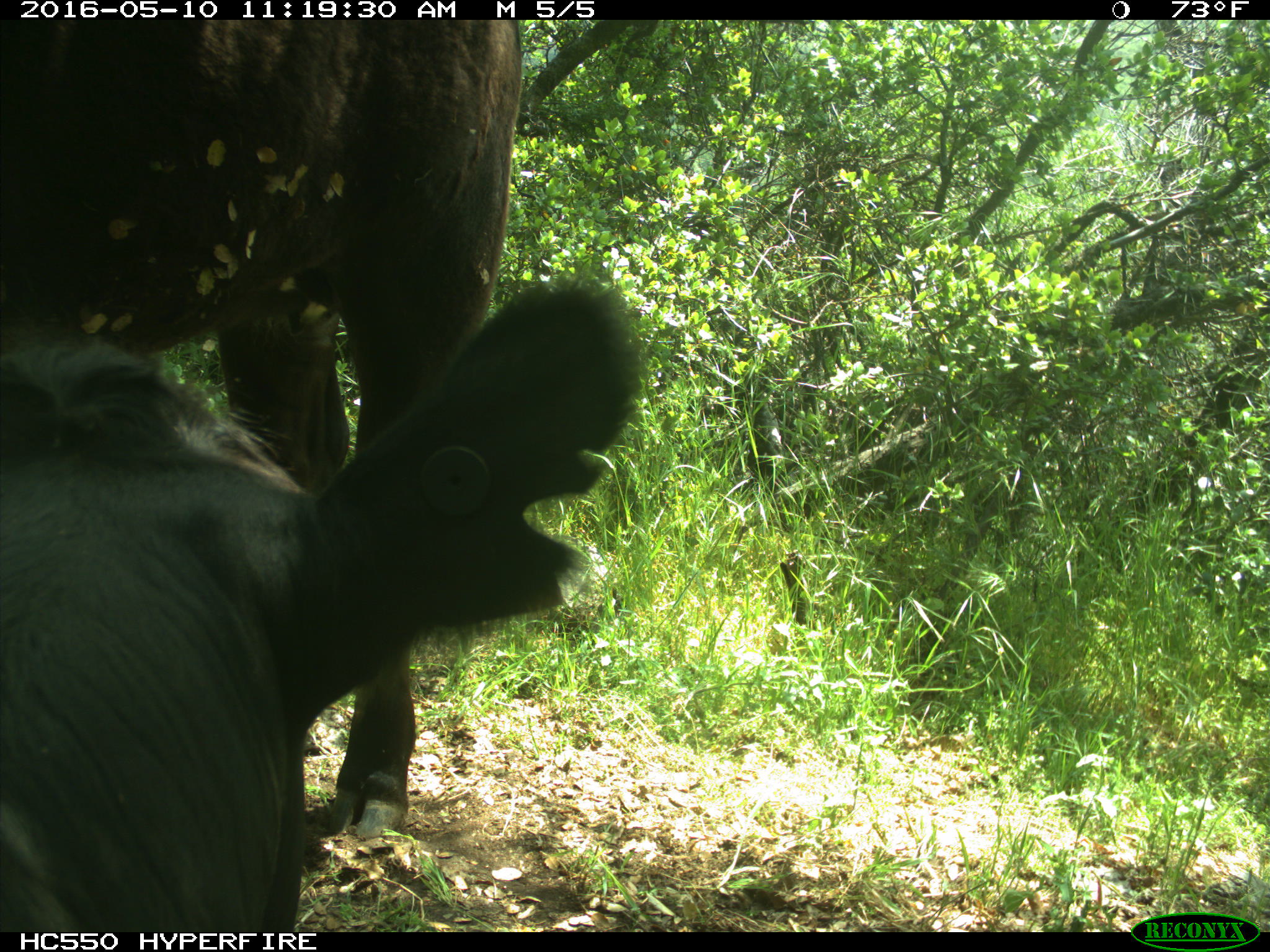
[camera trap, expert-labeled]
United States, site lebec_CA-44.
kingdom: Animalia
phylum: Chordata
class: Mammalia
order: Artiodactyla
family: Bovidae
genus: Bos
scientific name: Bos taurus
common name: domestic cow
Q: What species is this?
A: Bos taurus (domestic cow).